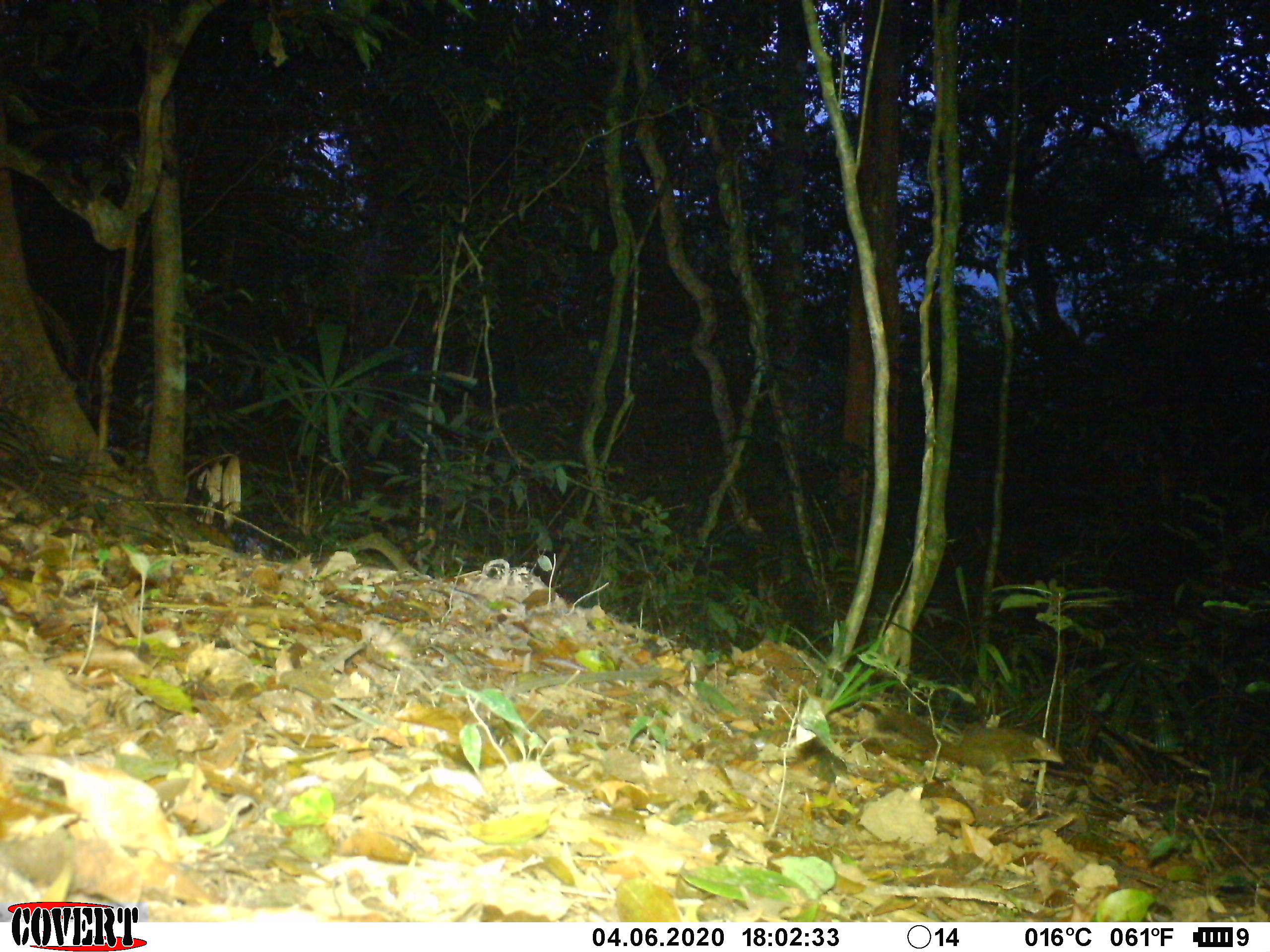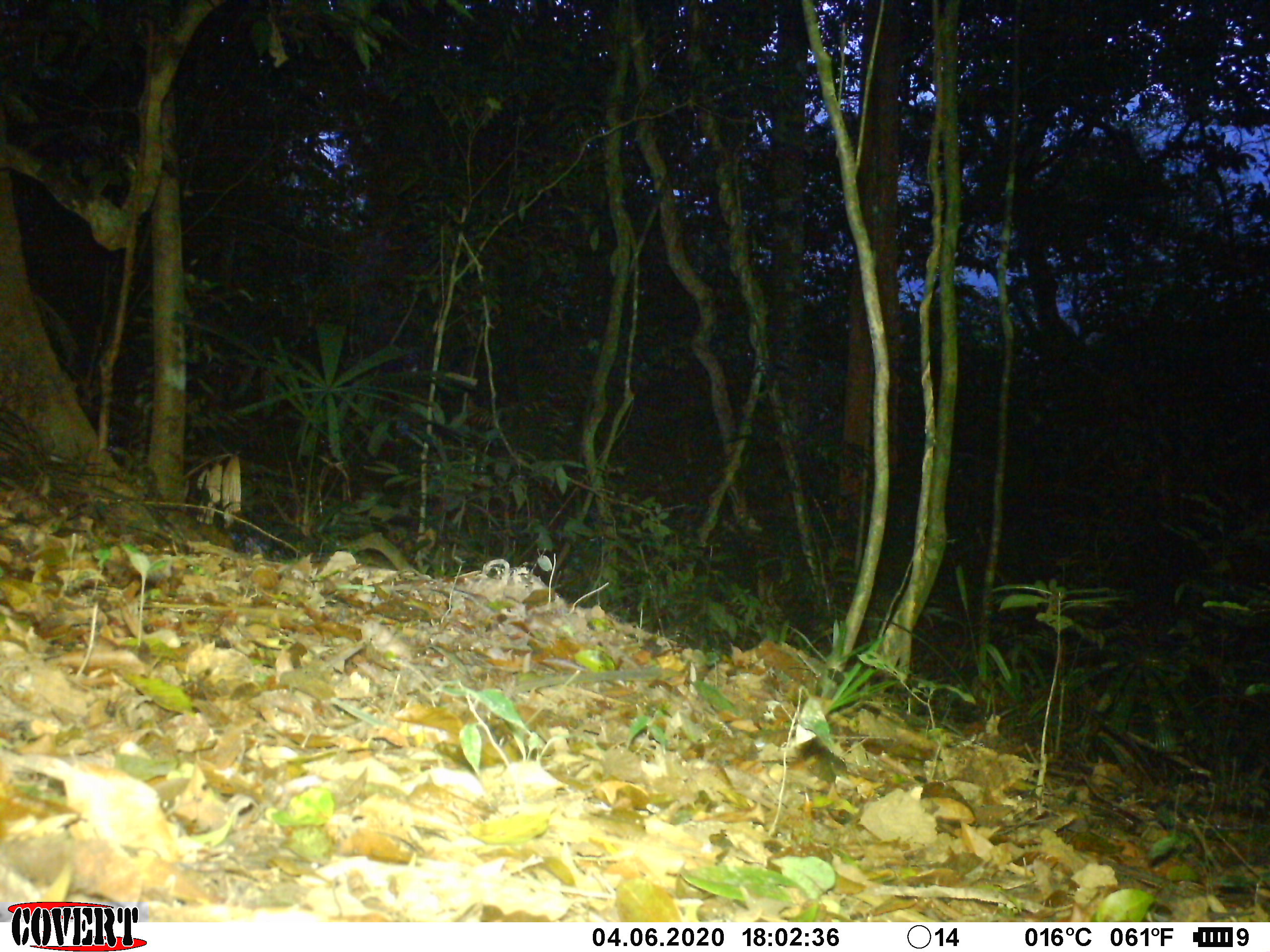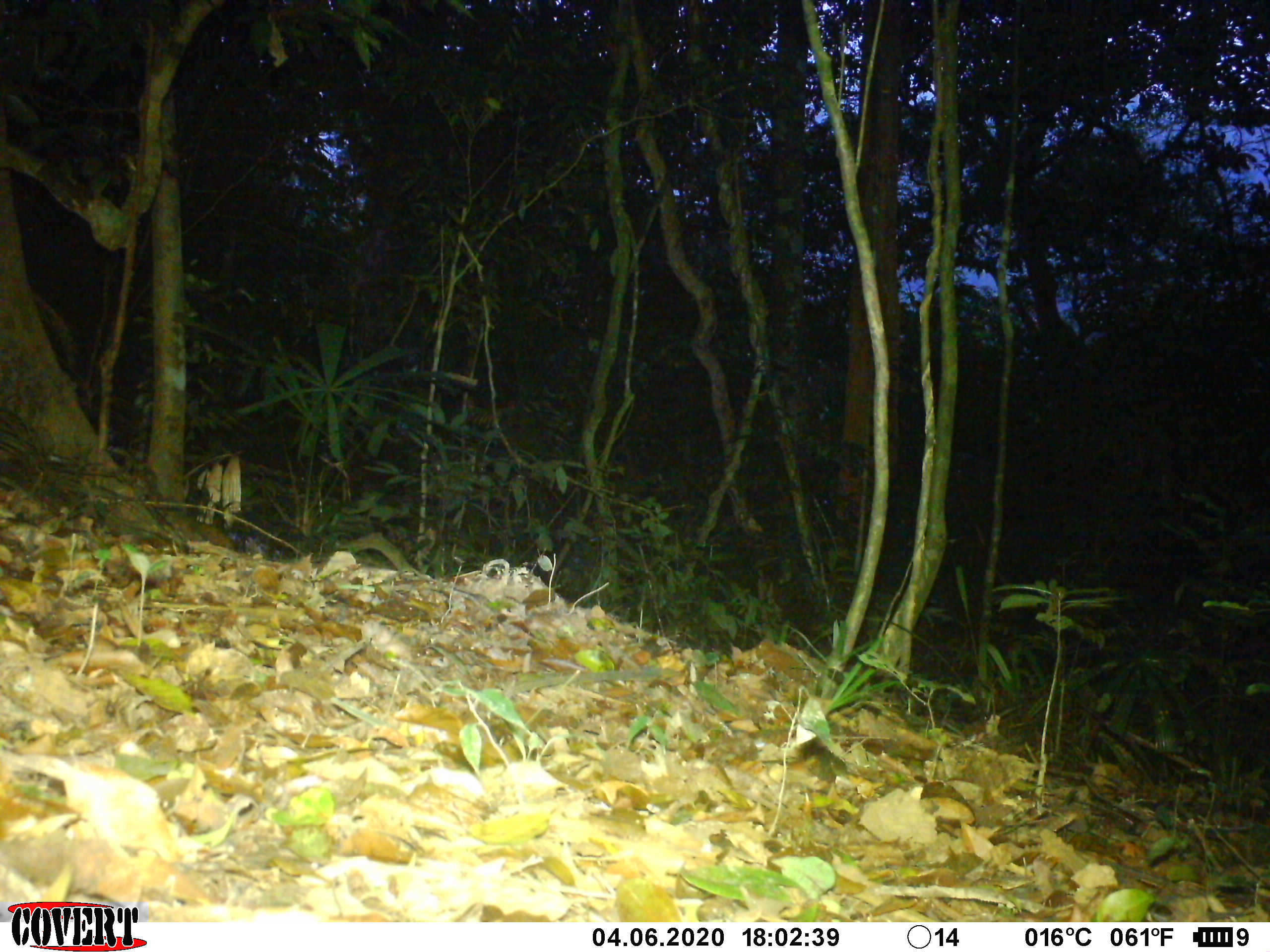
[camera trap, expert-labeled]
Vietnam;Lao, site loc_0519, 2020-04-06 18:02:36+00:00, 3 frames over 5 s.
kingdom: Animalia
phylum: Chordata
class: Mammalia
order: Scandentia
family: Tupaiidae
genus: Tupaia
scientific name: Tupaia belangeri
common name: northern treeshrew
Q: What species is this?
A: Northern treeshrew (Tupaia belangeri).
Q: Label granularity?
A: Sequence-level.